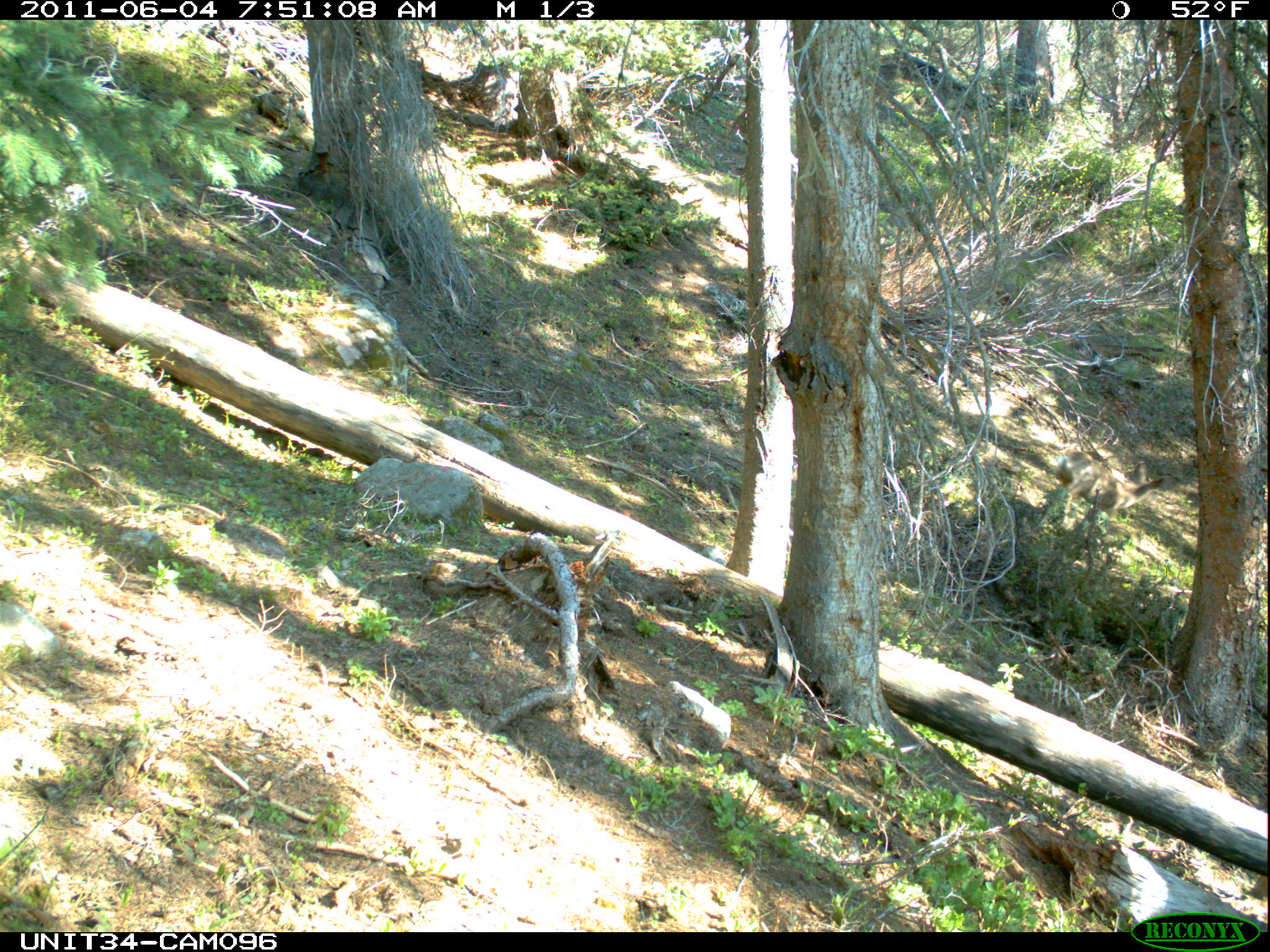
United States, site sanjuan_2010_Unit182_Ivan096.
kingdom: Animalia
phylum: Chordata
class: Mammalia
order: Artiodactyla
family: Cervidae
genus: Odocoileus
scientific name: Odocoileus hemionus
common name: mule deer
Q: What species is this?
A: Odocoileus hemionus (mule deer).